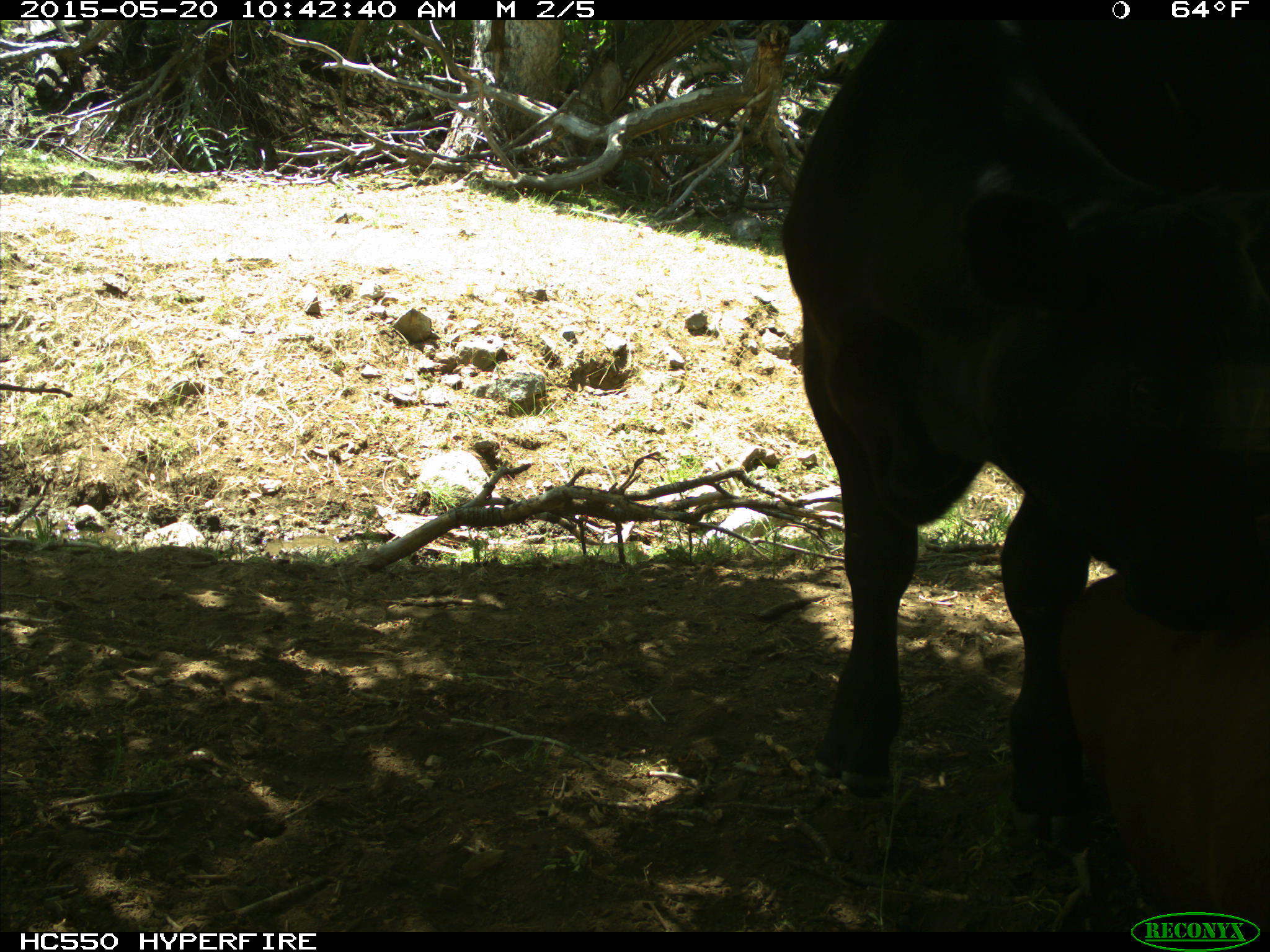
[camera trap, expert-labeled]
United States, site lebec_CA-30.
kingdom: Animalia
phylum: Chordata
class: Mammalia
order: Artiodactyla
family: Bovidae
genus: Bos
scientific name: Bos taurus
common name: domestic cow